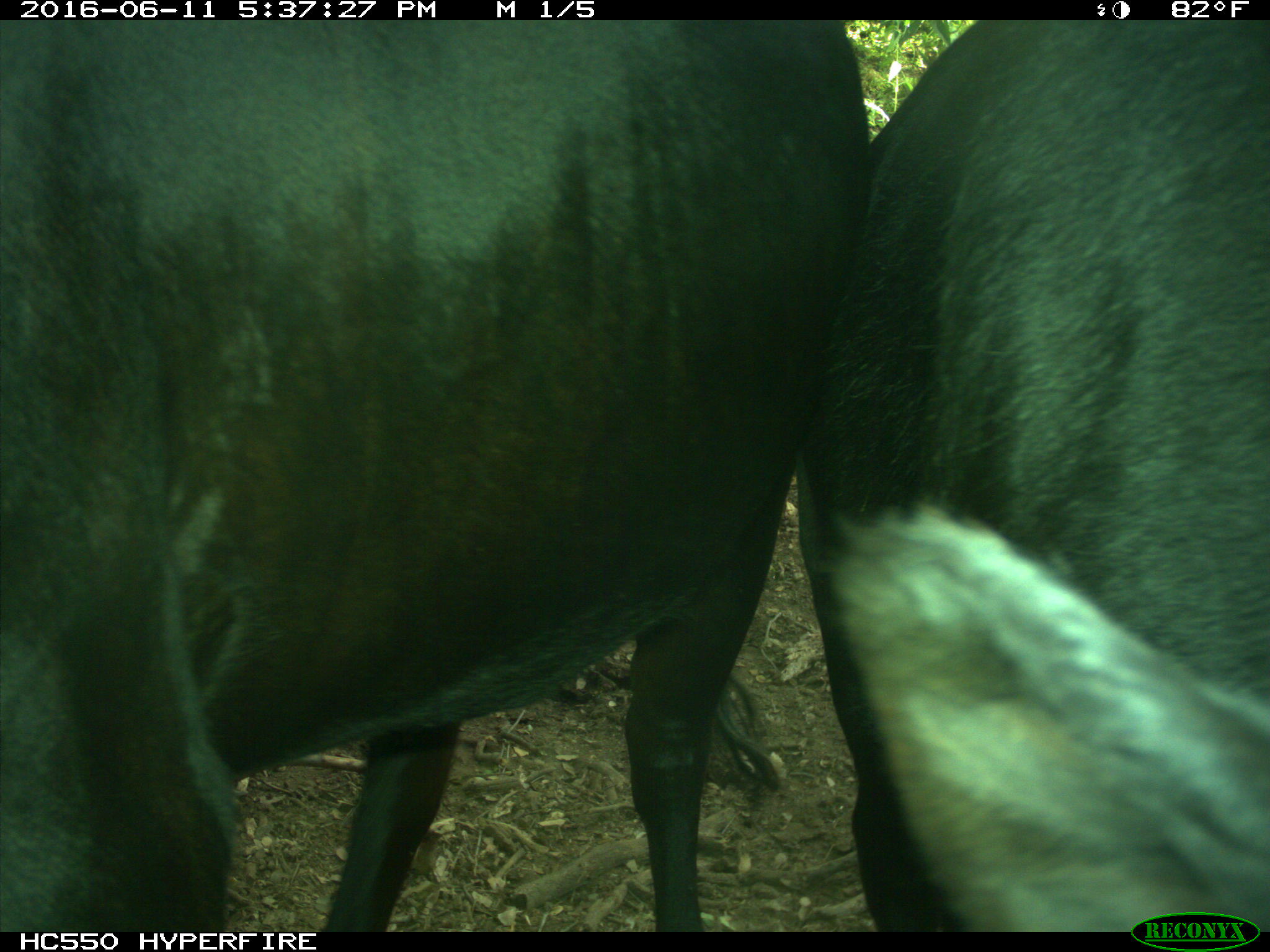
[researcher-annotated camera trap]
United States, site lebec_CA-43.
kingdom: Animalia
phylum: Chordata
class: Mammalia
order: Artiodactyla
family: Bovidae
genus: Bos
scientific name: Bos taurus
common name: domestic cow